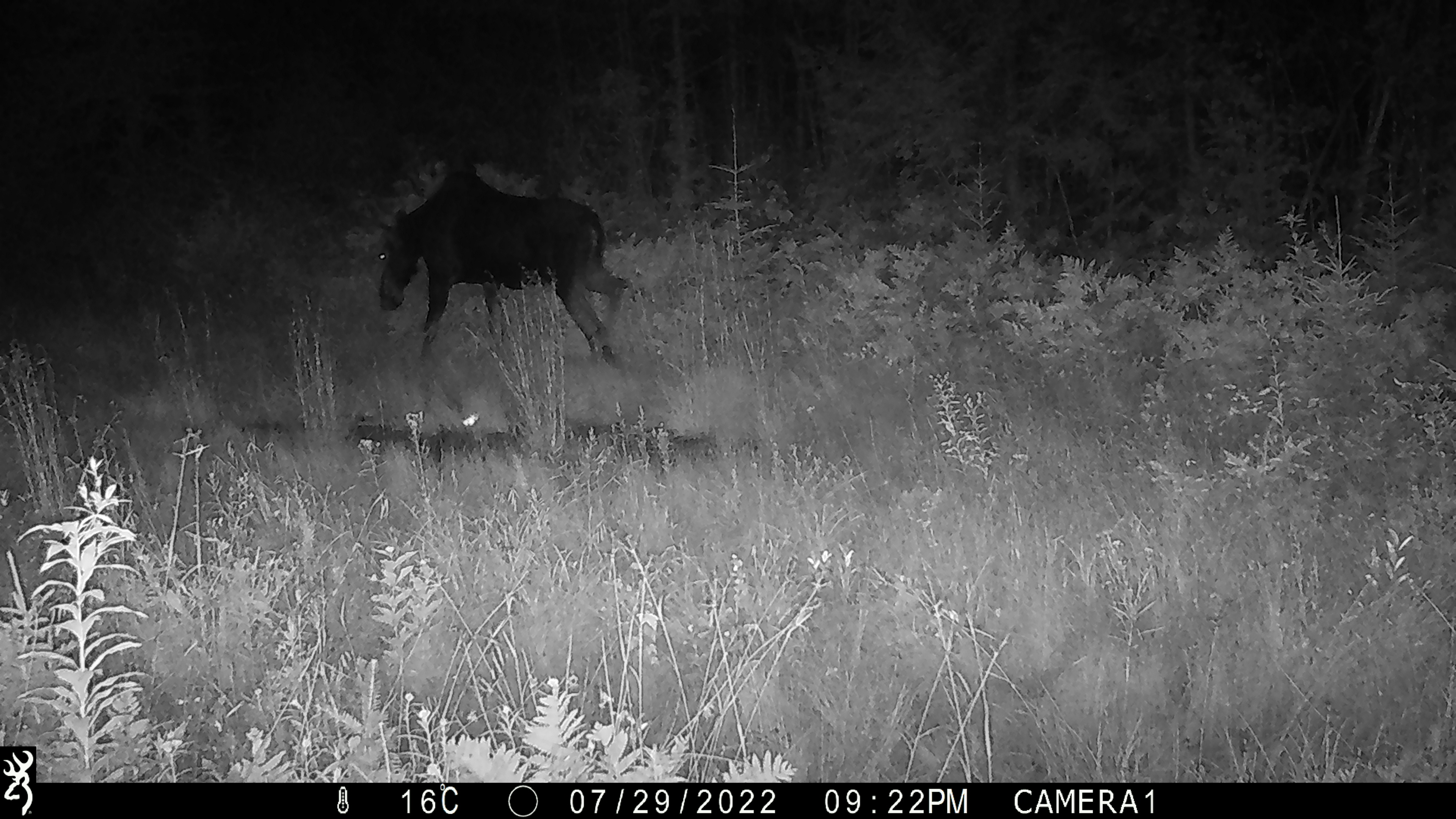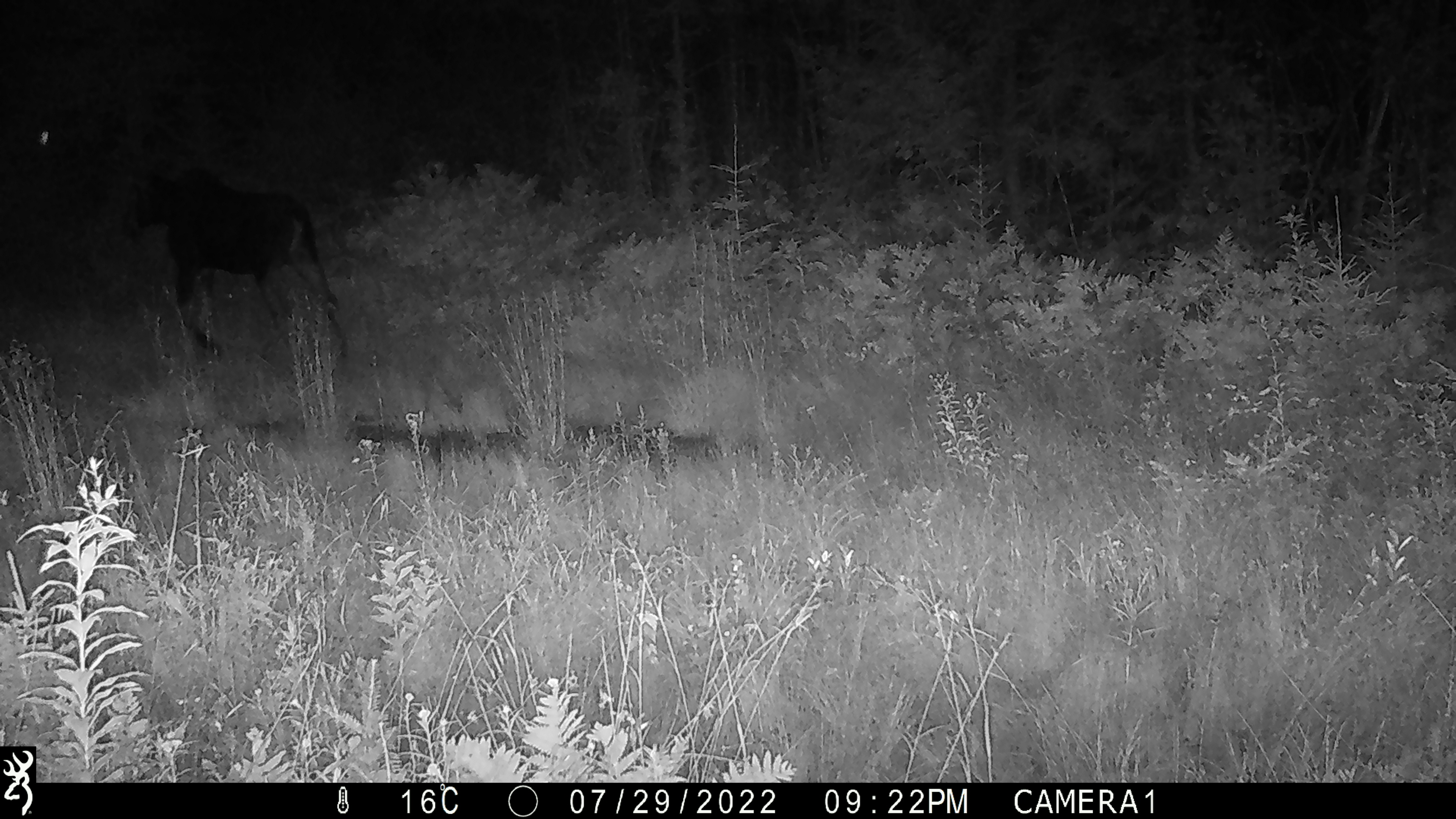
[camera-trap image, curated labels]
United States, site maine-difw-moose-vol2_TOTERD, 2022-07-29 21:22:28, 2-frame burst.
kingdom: Animalia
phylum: Chordata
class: Mammalia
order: Artiodactyla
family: Cervidae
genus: Alces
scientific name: Alces alces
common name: moose